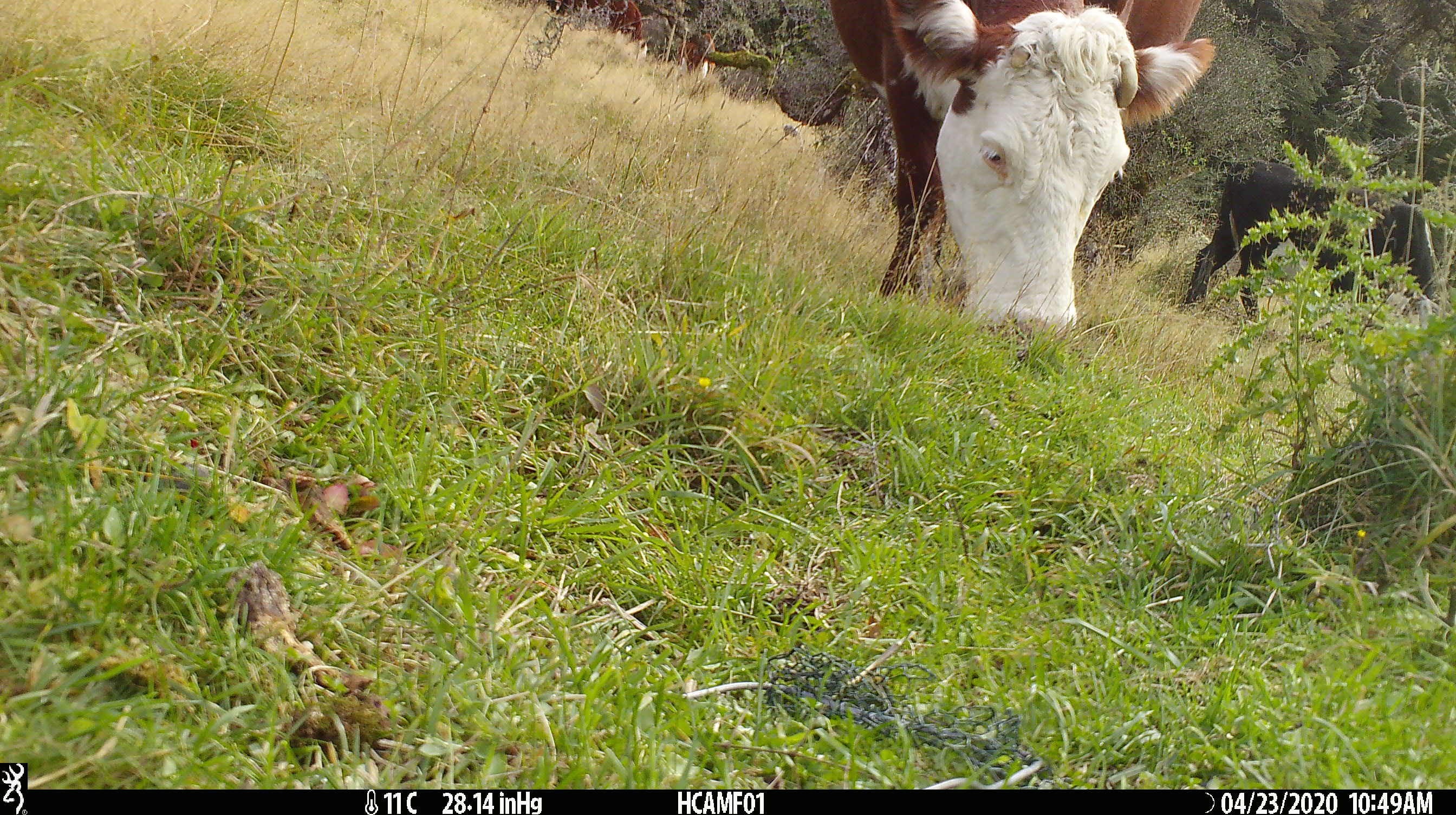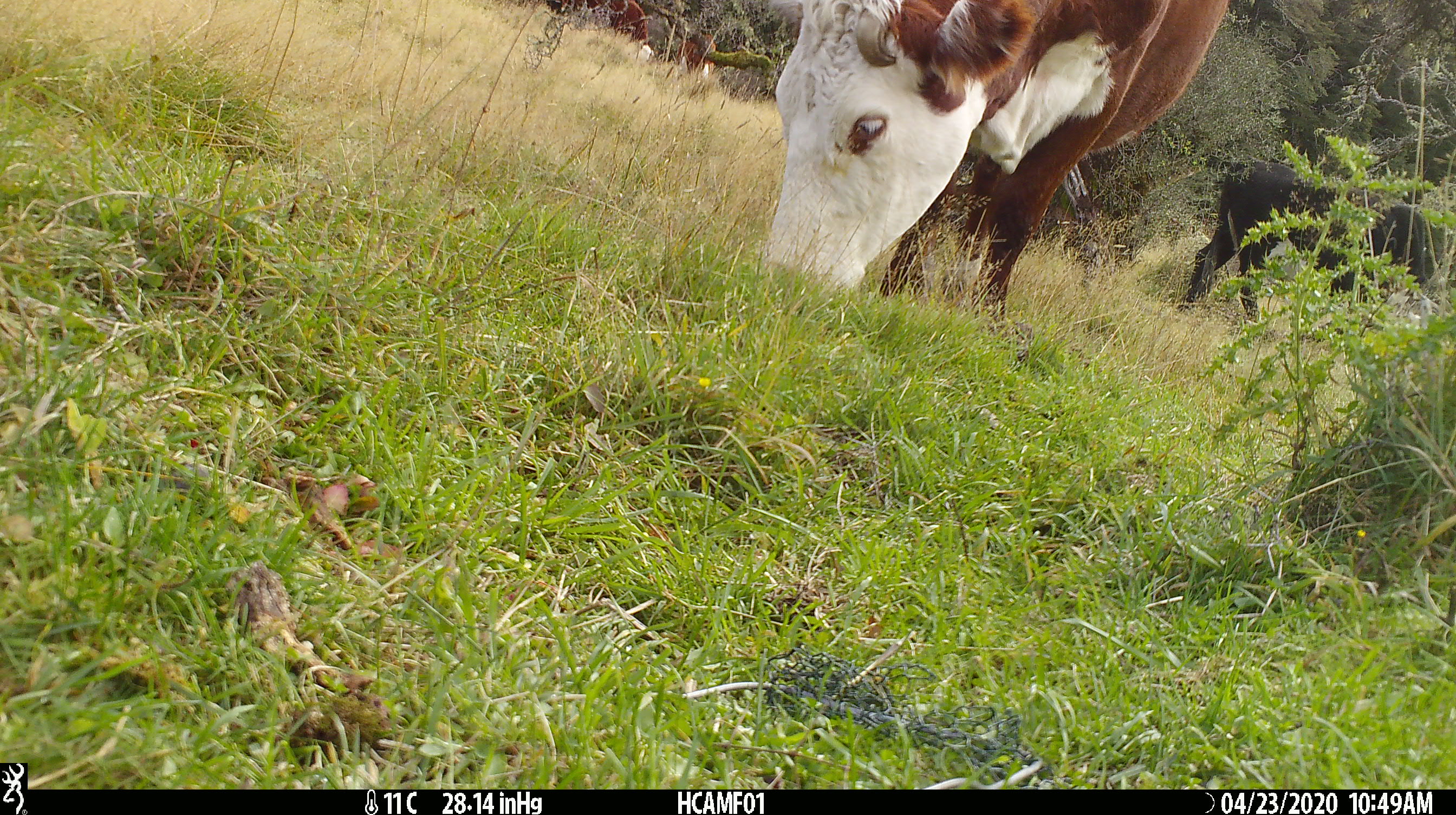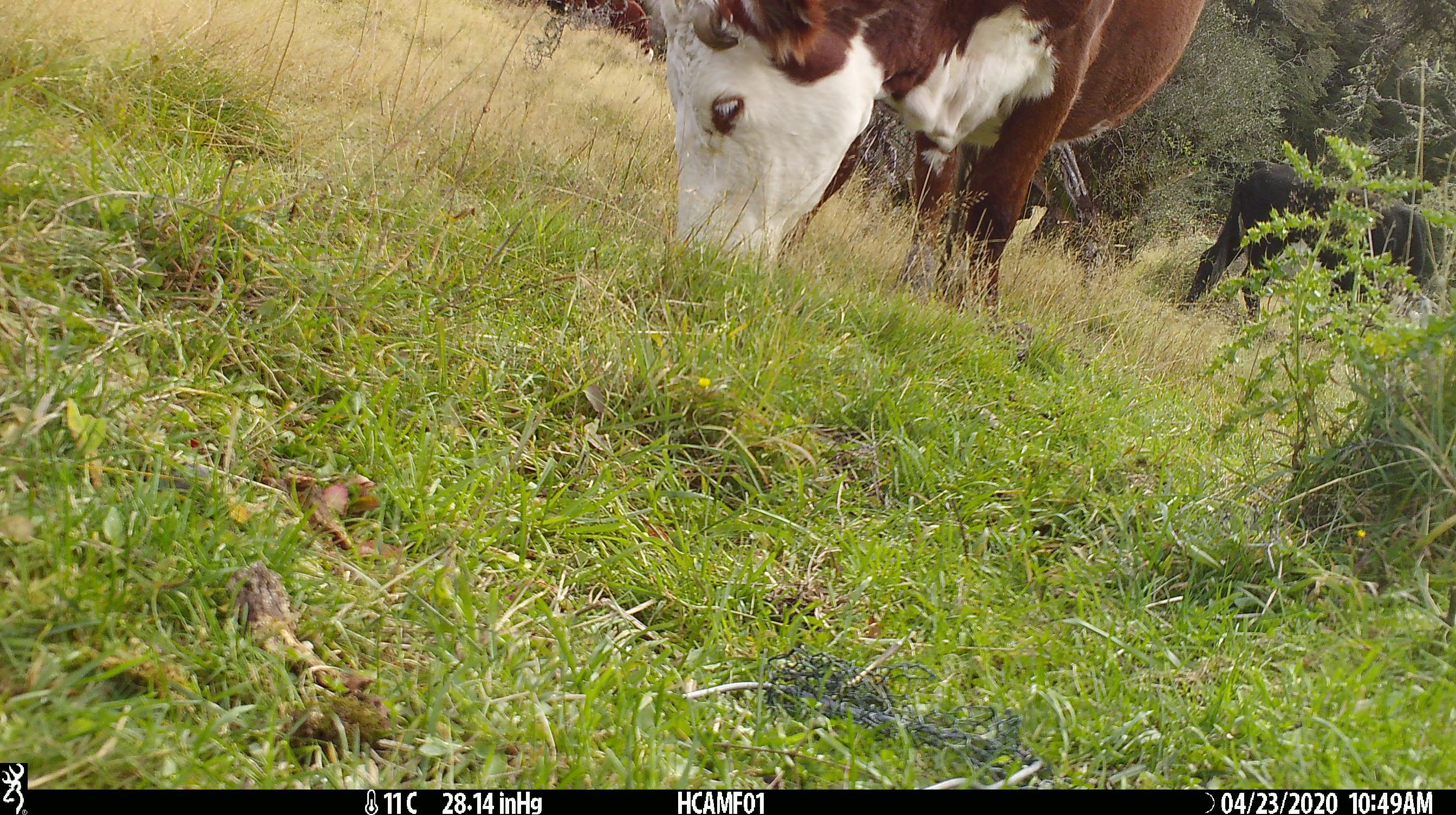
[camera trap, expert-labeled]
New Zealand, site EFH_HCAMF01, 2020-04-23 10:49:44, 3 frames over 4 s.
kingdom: Animalia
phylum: Chordata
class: Mammalia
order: Artiodactyla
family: Bovidae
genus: Bos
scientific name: Bos taurus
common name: domestic cow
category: cow